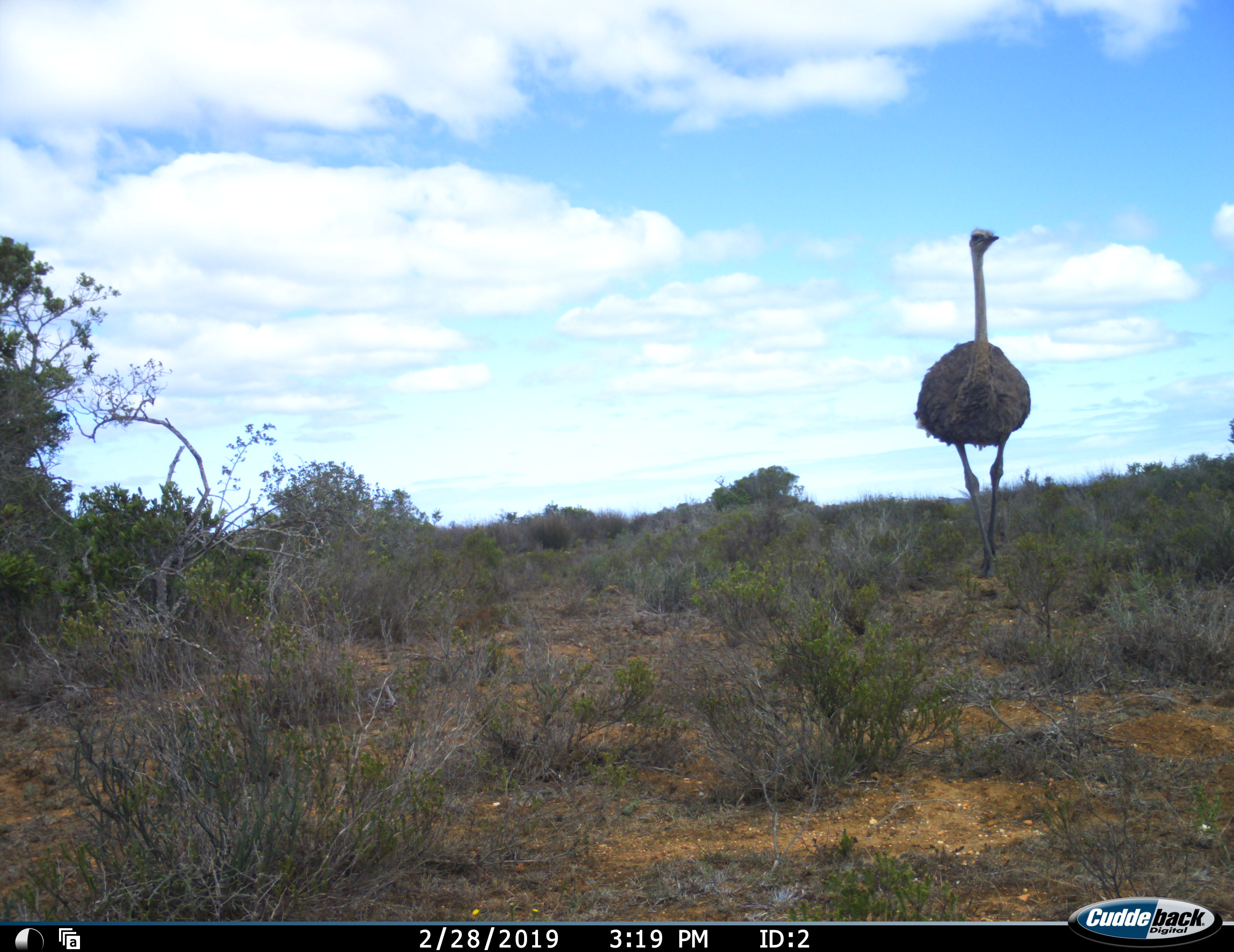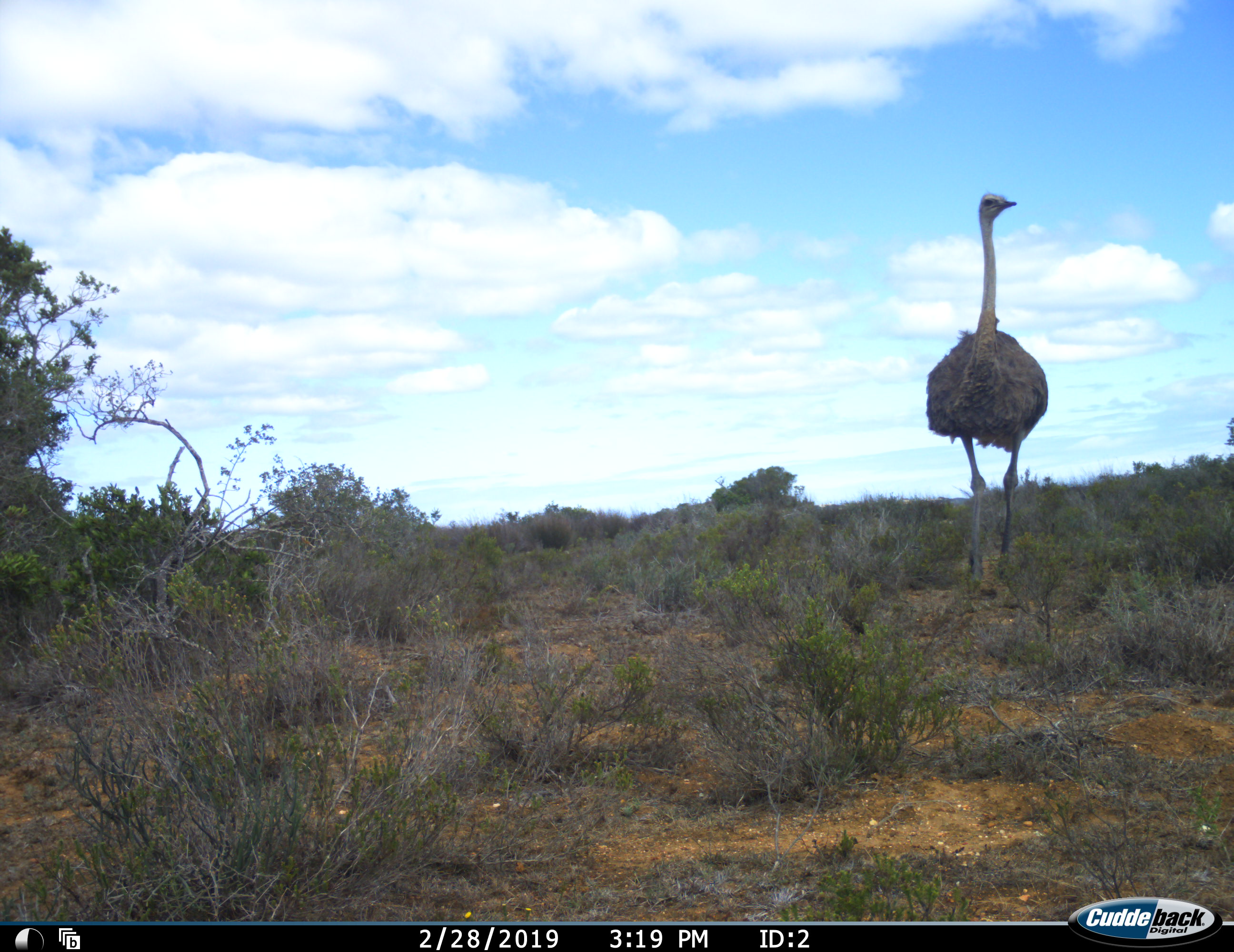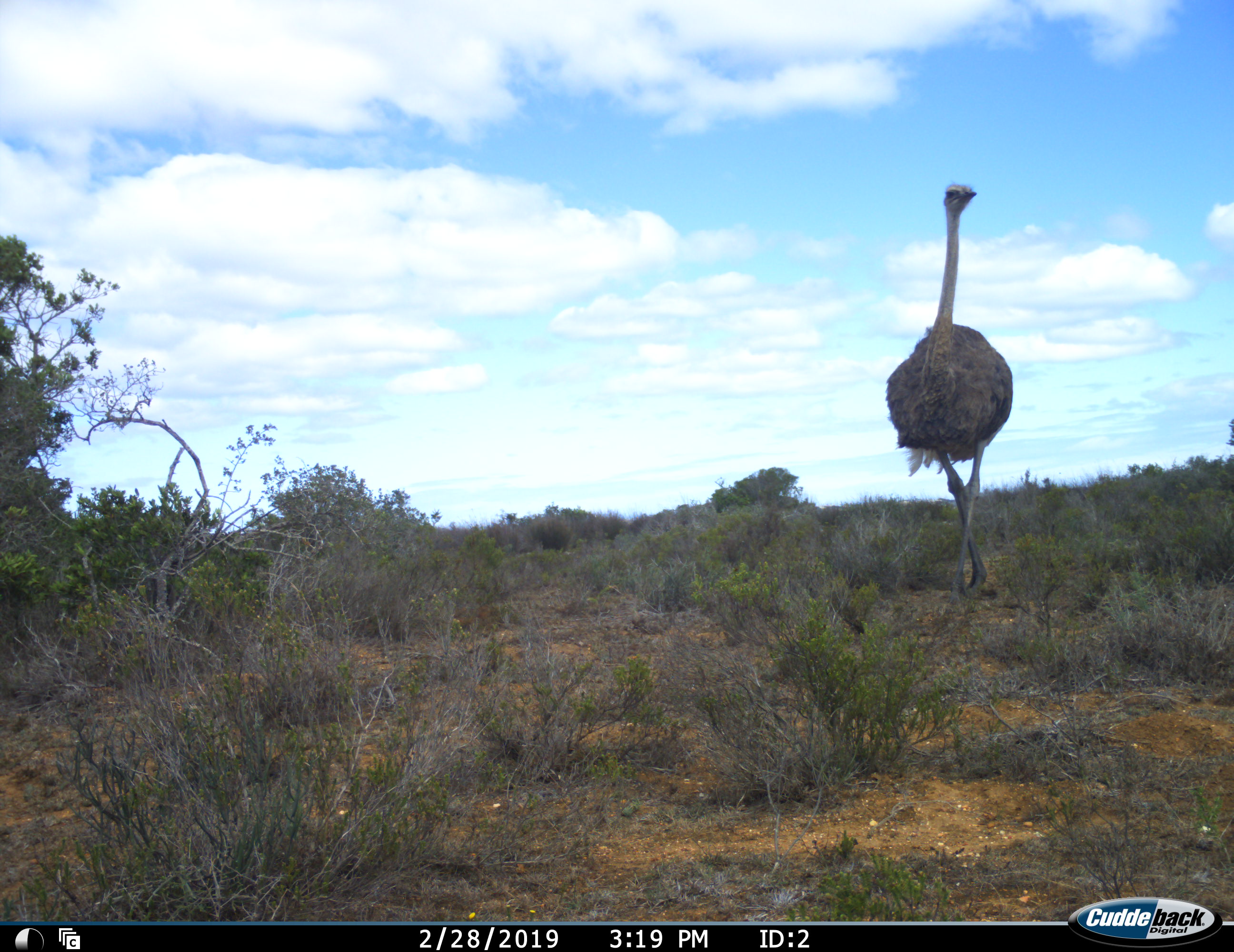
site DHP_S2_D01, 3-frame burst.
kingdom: Animalia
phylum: Chordata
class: Aves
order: Struthioniformes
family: Struthionidae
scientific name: Struthionidae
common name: ostrich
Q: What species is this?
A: Ostrich (Struthionidae).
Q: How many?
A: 1.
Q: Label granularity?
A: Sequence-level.